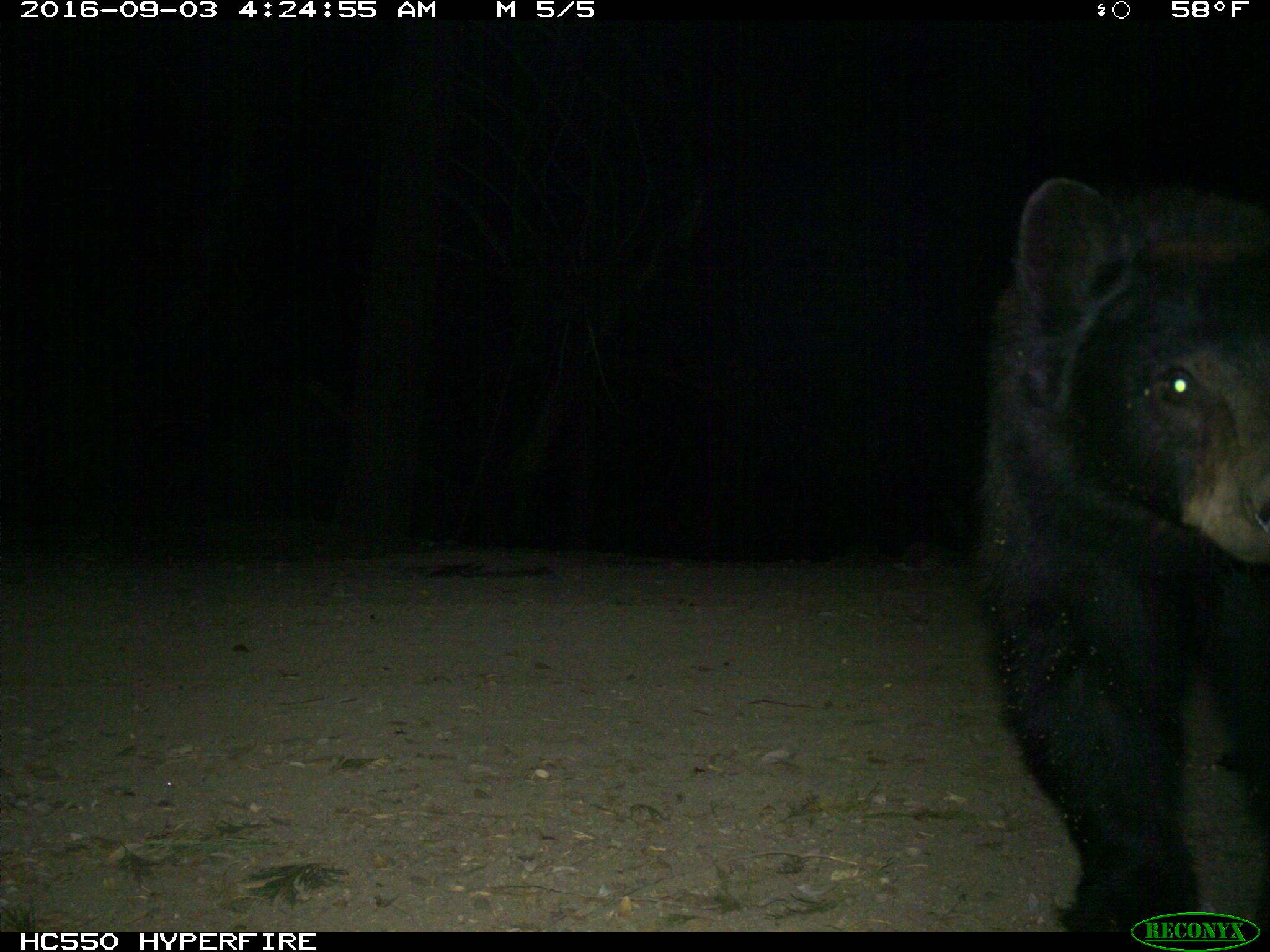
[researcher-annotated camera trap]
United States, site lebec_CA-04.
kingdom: Animalia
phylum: Chordata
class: Mammalia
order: Carnivora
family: Ursidae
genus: Ursus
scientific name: Ursus americanus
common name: american black bear